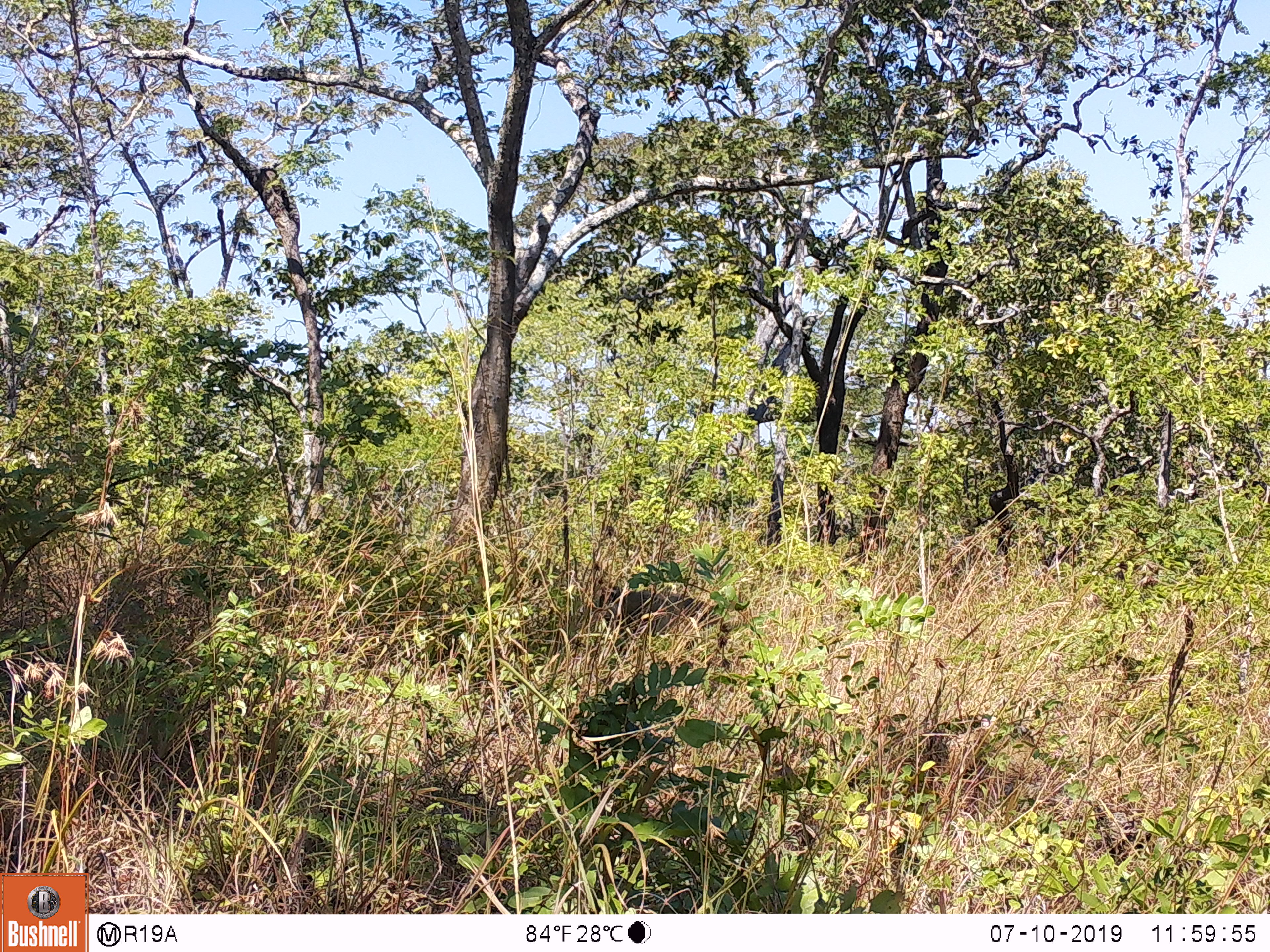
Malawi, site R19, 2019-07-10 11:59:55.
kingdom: Animalia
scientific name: Animalia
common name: other animal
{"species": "other animal (Animalia)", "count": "1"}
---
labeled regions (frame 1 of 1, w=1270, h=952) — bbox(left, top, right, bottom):
other animal: bbox(892, 698, 1074, 837)